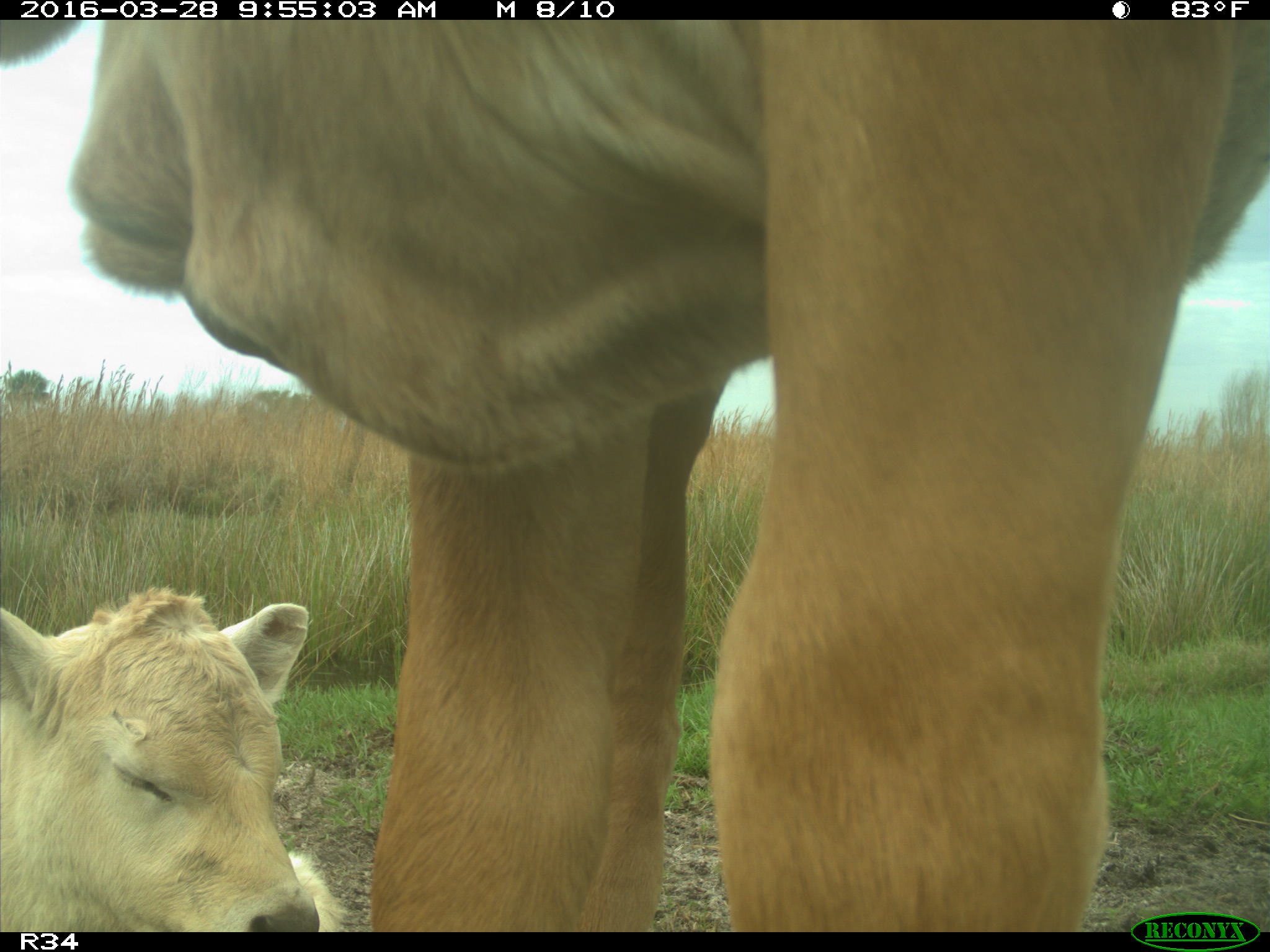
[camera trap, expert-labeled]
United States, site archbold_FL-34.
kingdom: Animalia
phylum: Chordata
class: Mammalia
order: Artiodactyla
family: Bovidae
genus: Bos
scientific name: Bos taurus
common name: domestic cow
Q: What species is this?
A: Bos taurus (domestic cow).